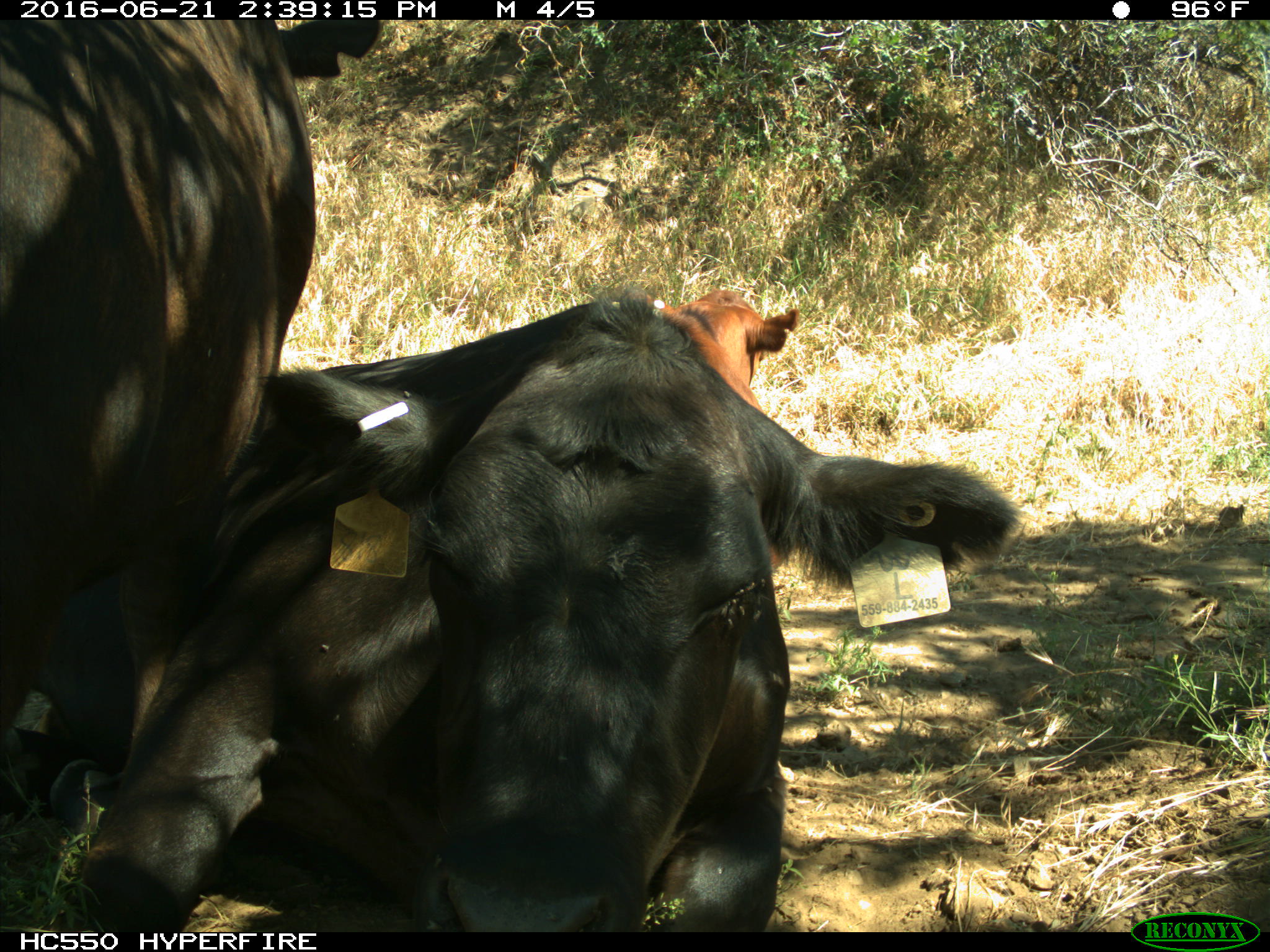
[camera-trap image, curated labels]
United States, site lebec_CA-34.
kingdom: Animalia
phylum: Chordata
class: Mammalia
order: Artiodactyla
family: Bovidae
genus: Bos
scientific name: Bos taurus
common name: domestic cow